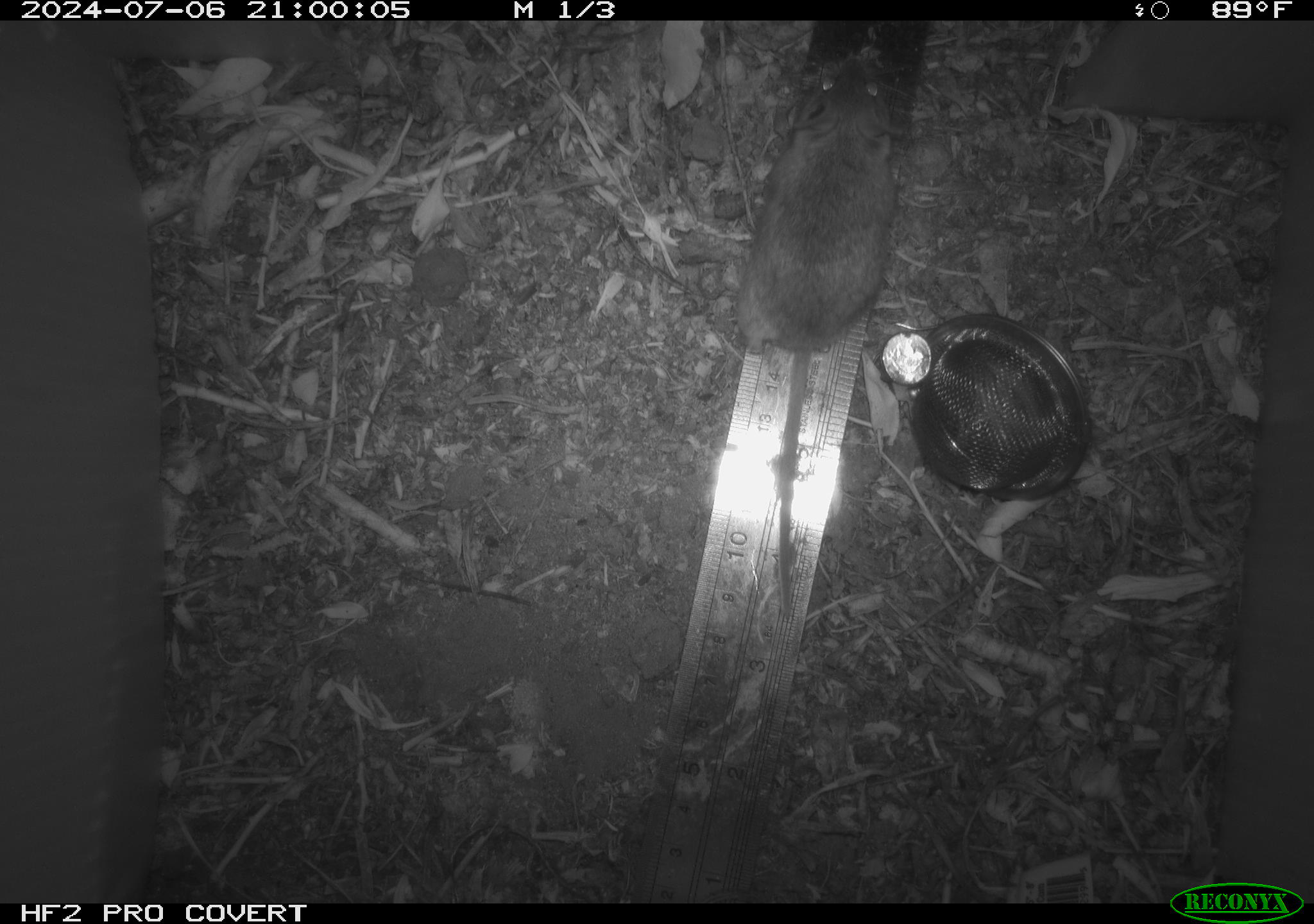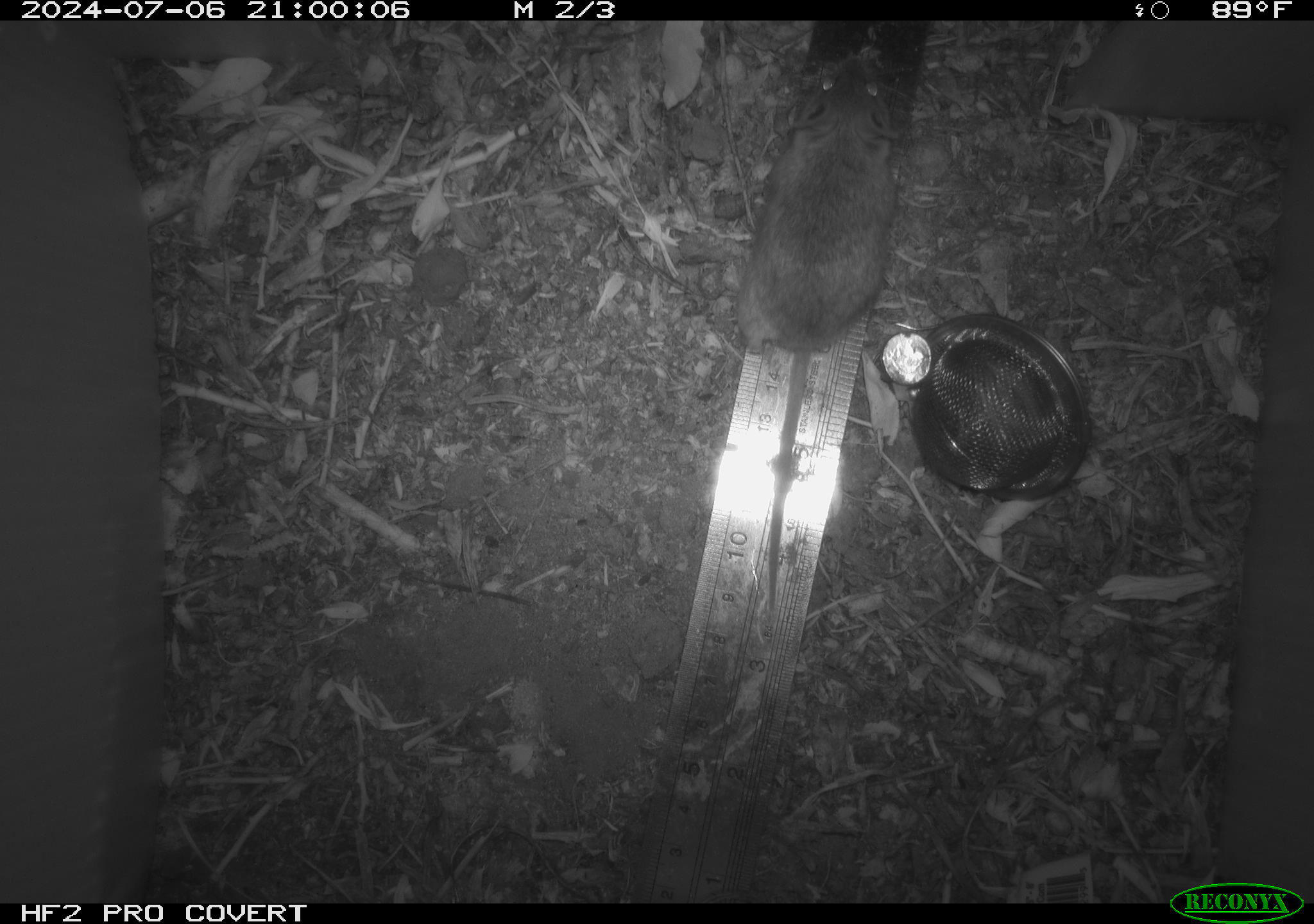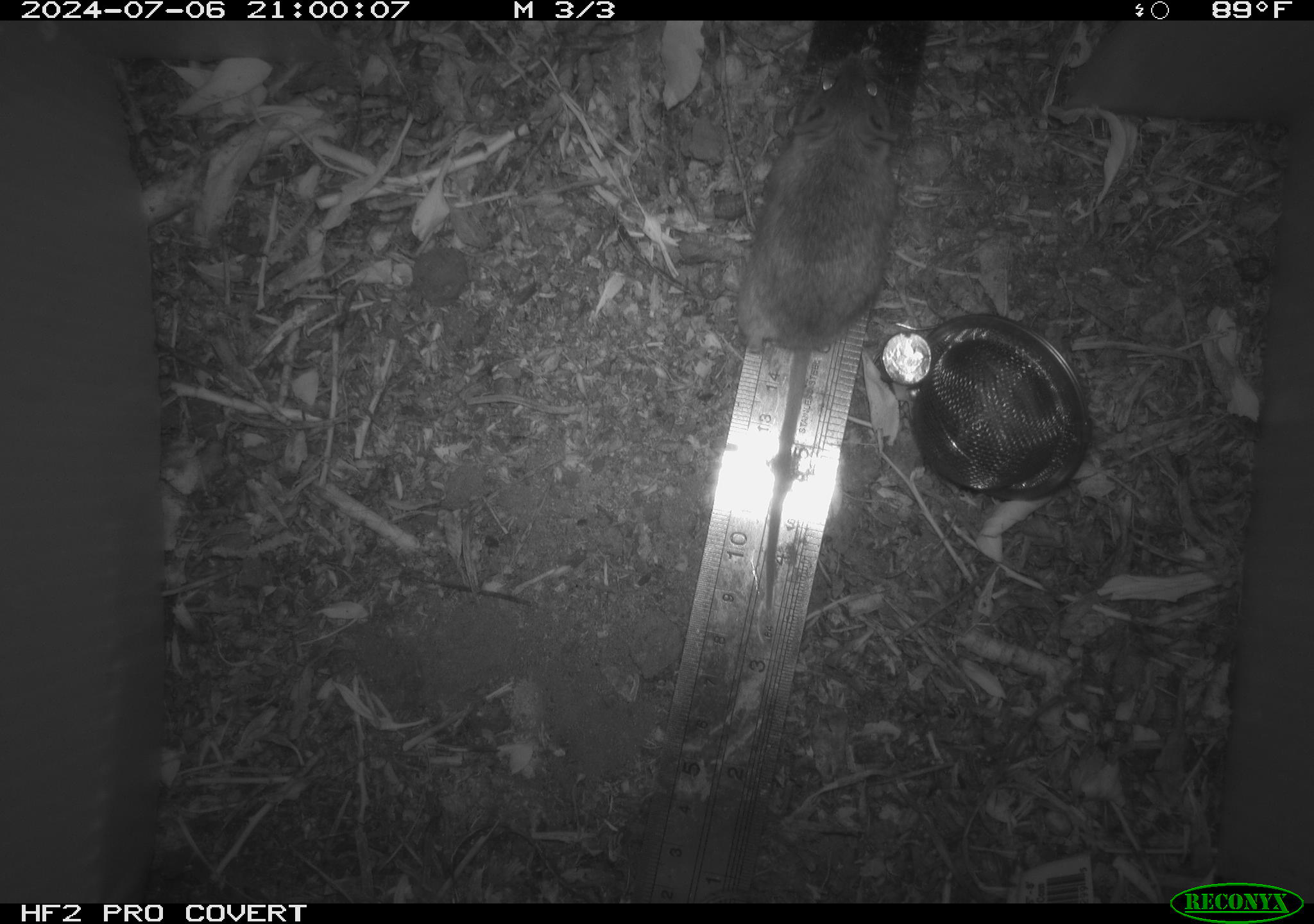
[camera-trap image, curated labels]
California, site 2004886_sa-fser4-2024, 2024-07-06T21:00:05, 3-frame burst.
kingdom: Animalia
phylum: Chordata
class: Mammalia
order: Rodentia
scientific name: Rodentia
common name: rodent